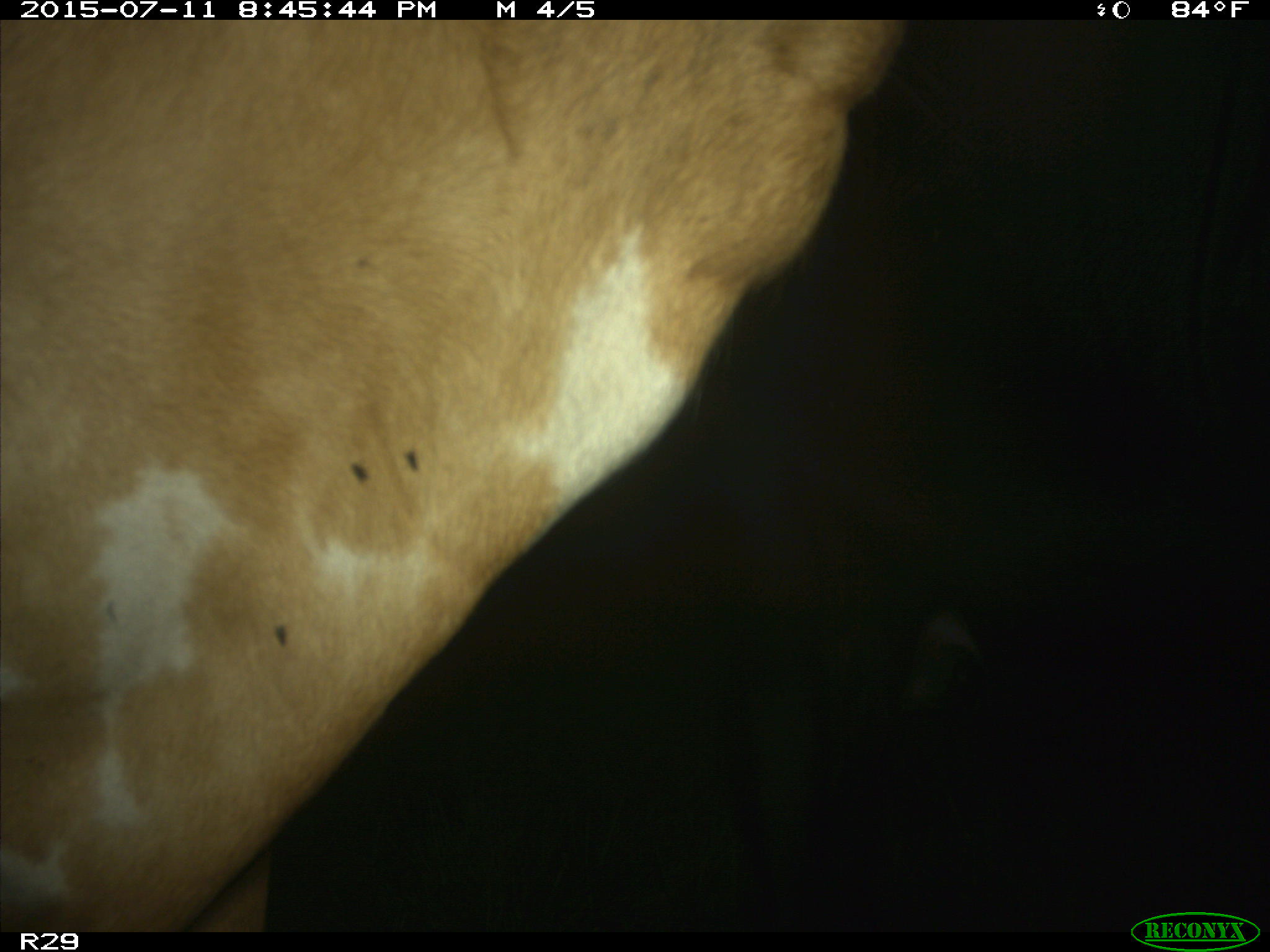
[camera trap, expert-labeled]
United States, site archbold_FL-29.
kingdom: Animalia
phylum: Chordata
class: Mammalia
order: Artiodactyla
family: Bovidae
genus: Bos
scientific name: Bos taurus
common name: domestic cow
Bos taurus (domestic cow).